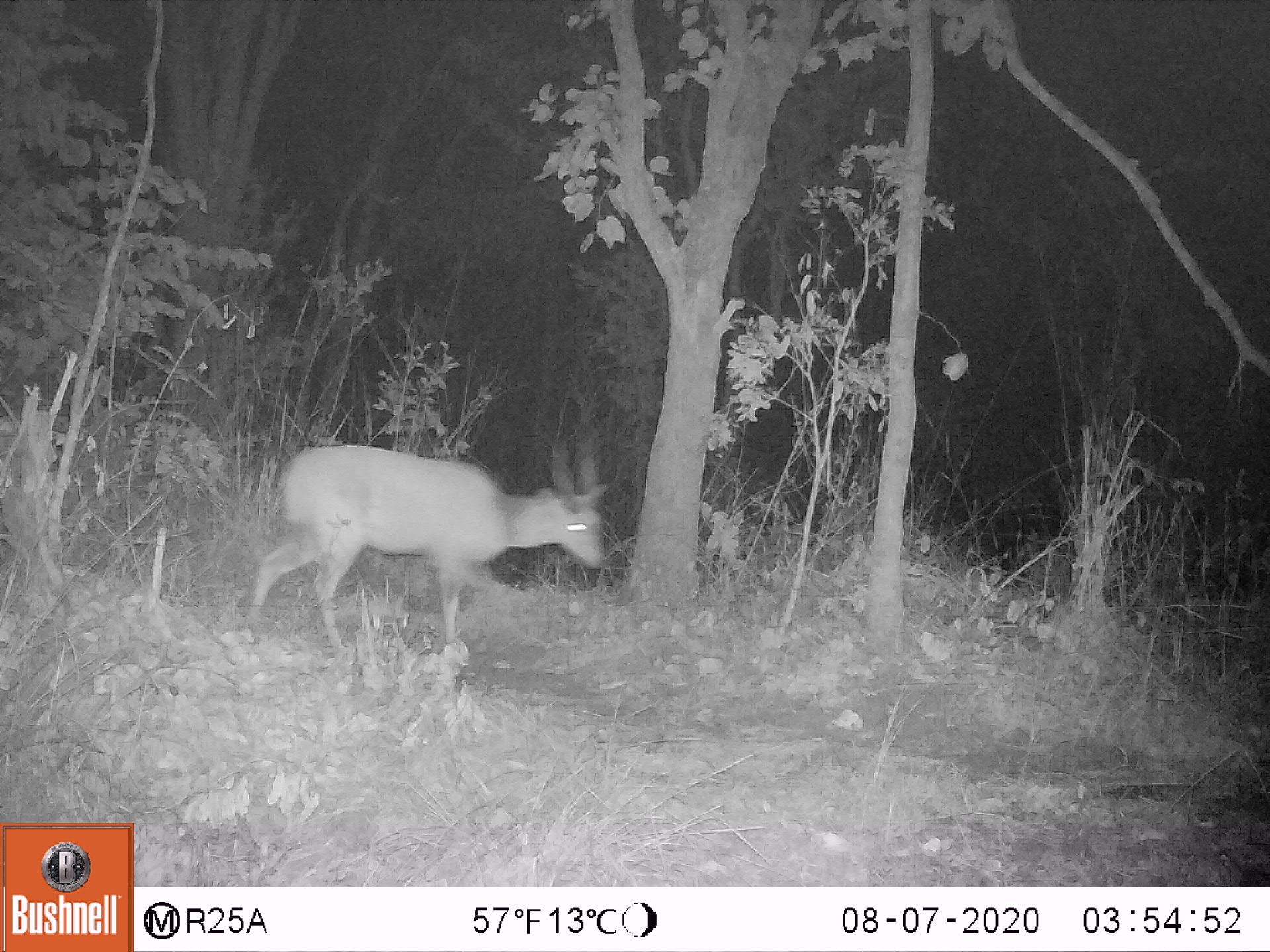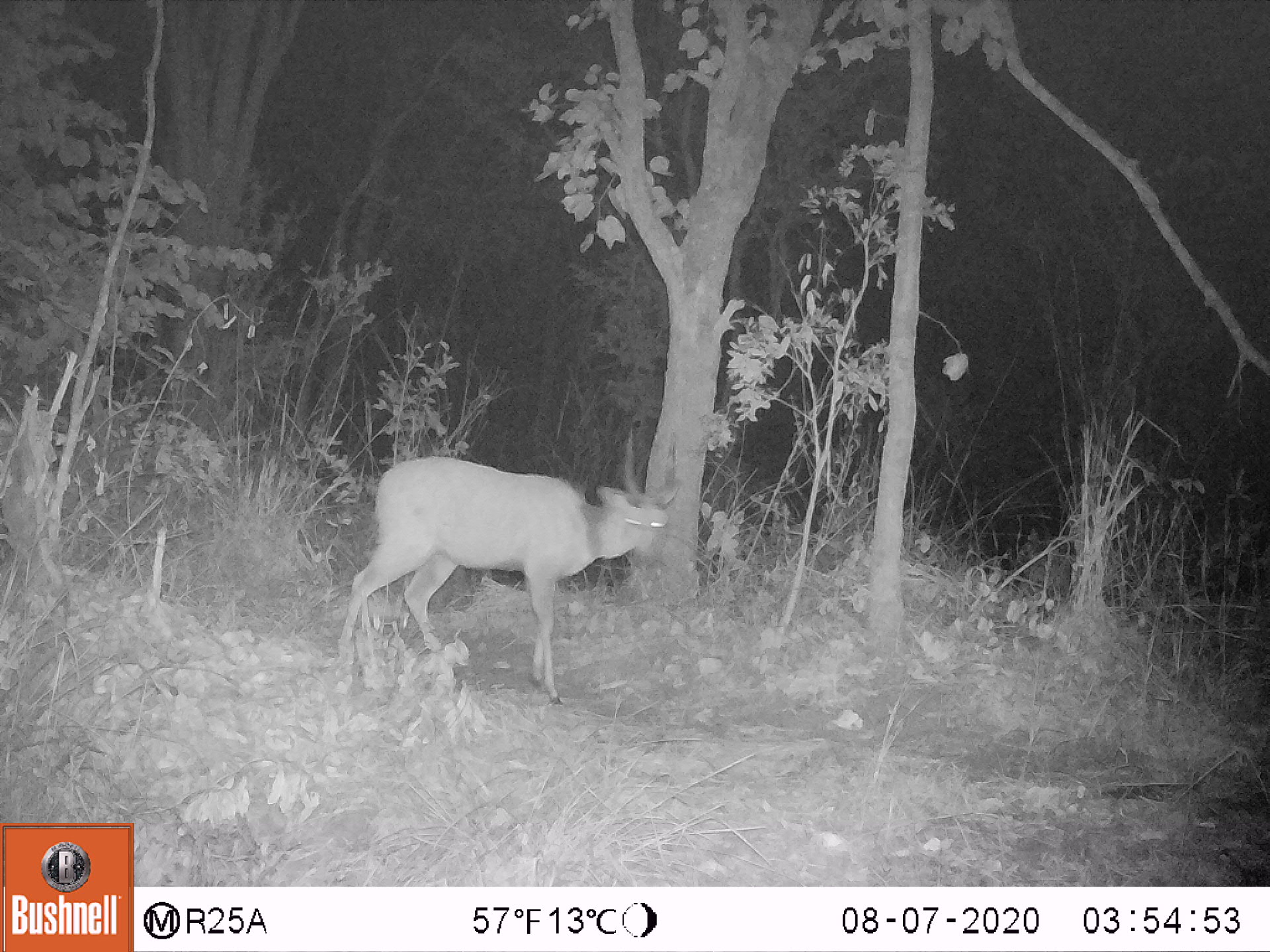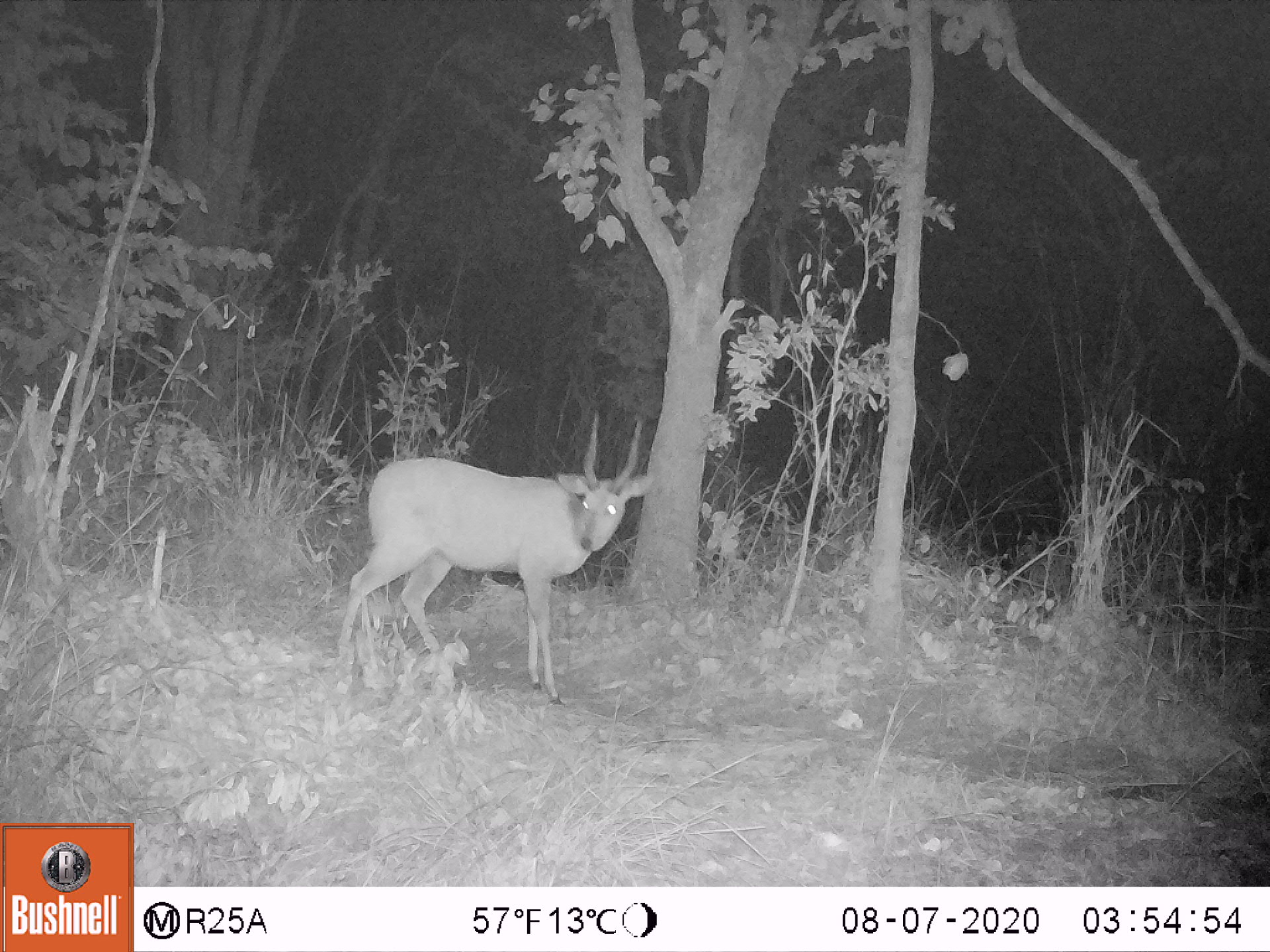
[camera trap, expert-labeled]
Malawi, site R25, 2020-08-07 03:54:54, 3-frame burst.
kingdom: Animalia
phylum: Chordata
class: Mammalia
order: Artiodactyla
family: Bovidae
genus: Tragelaphus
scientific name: Tragelaphus sylvaticus sylvaticus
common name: cape bushbuck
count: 1